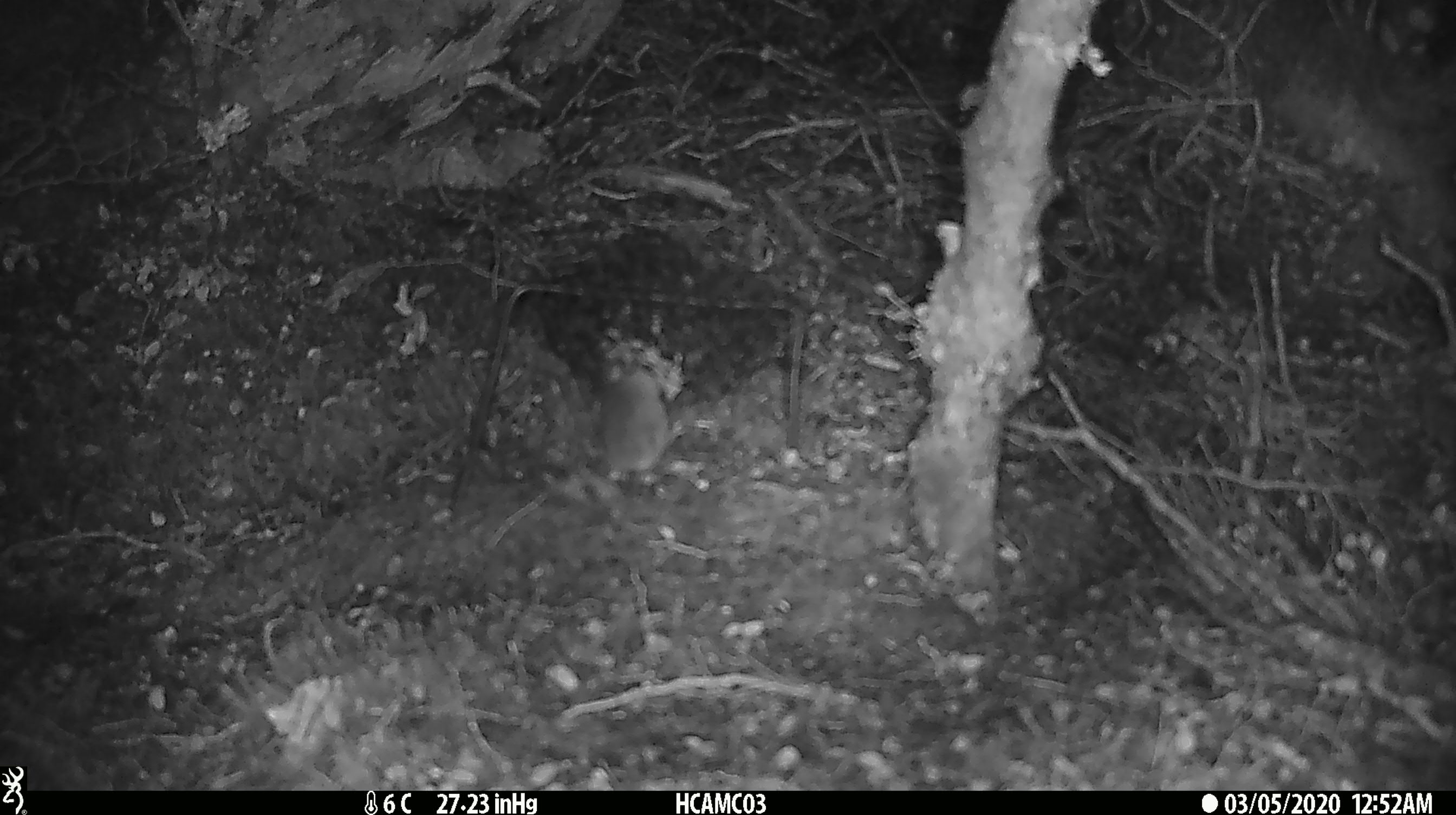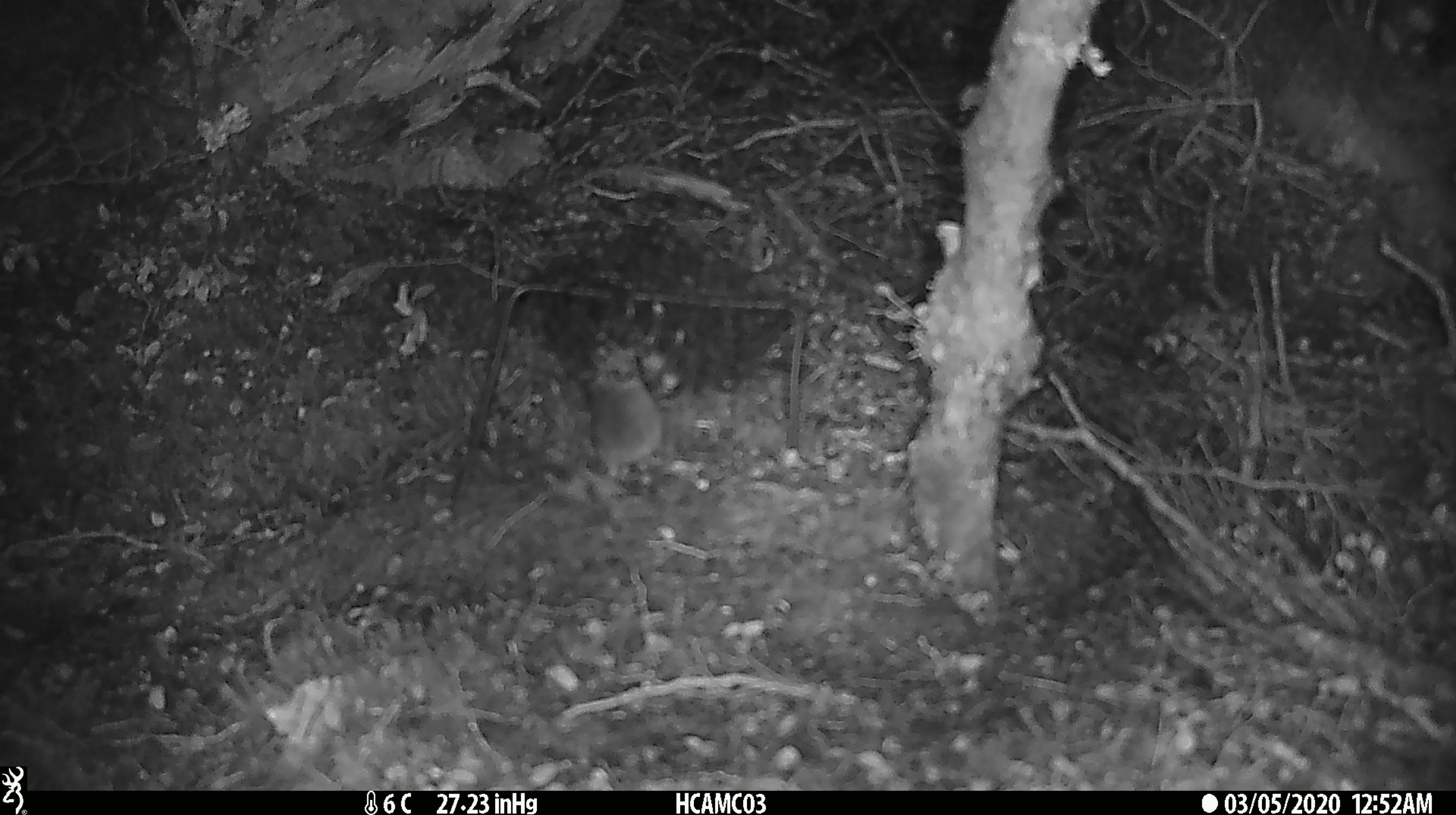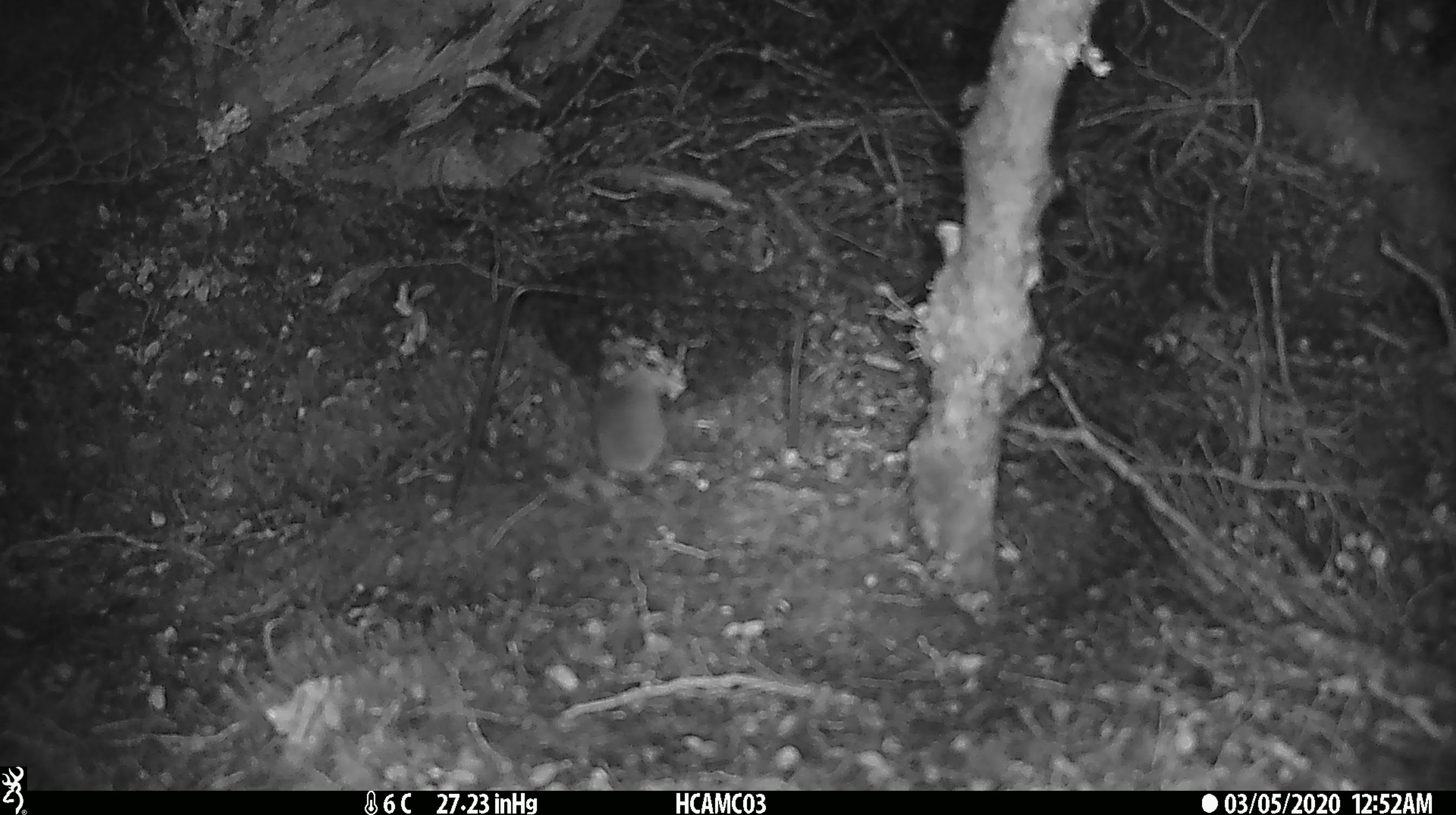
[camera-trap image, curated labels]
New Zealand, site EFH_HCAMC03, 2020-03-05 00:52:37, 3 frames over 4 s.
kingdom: Animalia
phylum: Chordata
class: Mammalia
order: Rodentia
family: Muridae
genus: Mus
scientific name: Mus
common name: mouse